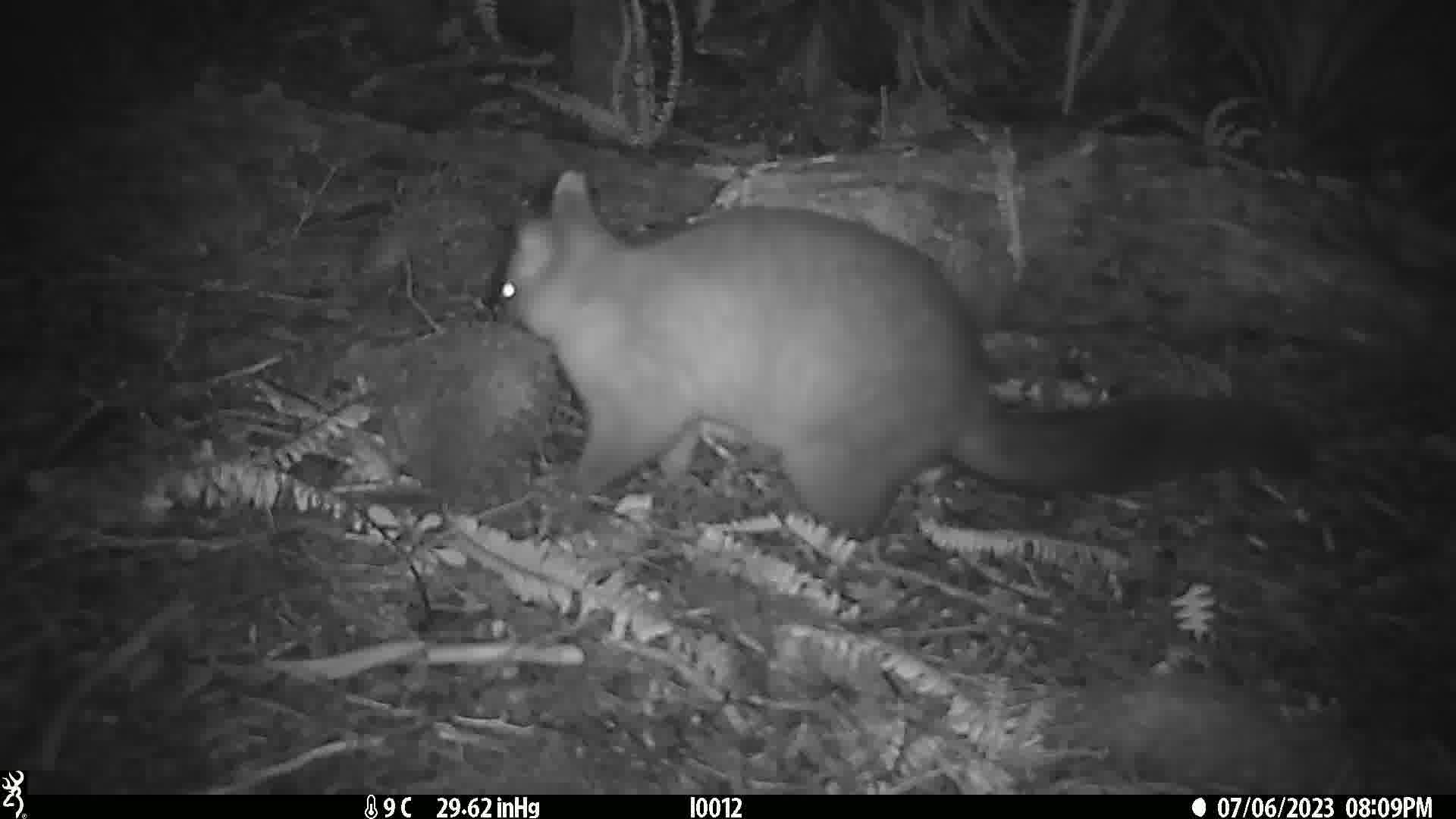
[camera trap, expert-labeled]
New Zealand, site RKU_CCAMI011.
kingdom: Animalia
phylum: Chordata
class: Mammalia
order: Diprotodontia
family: Phalangeridae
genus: Trichosurus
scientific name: Trichosurus vulpecula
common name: common brushtail possum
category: possum